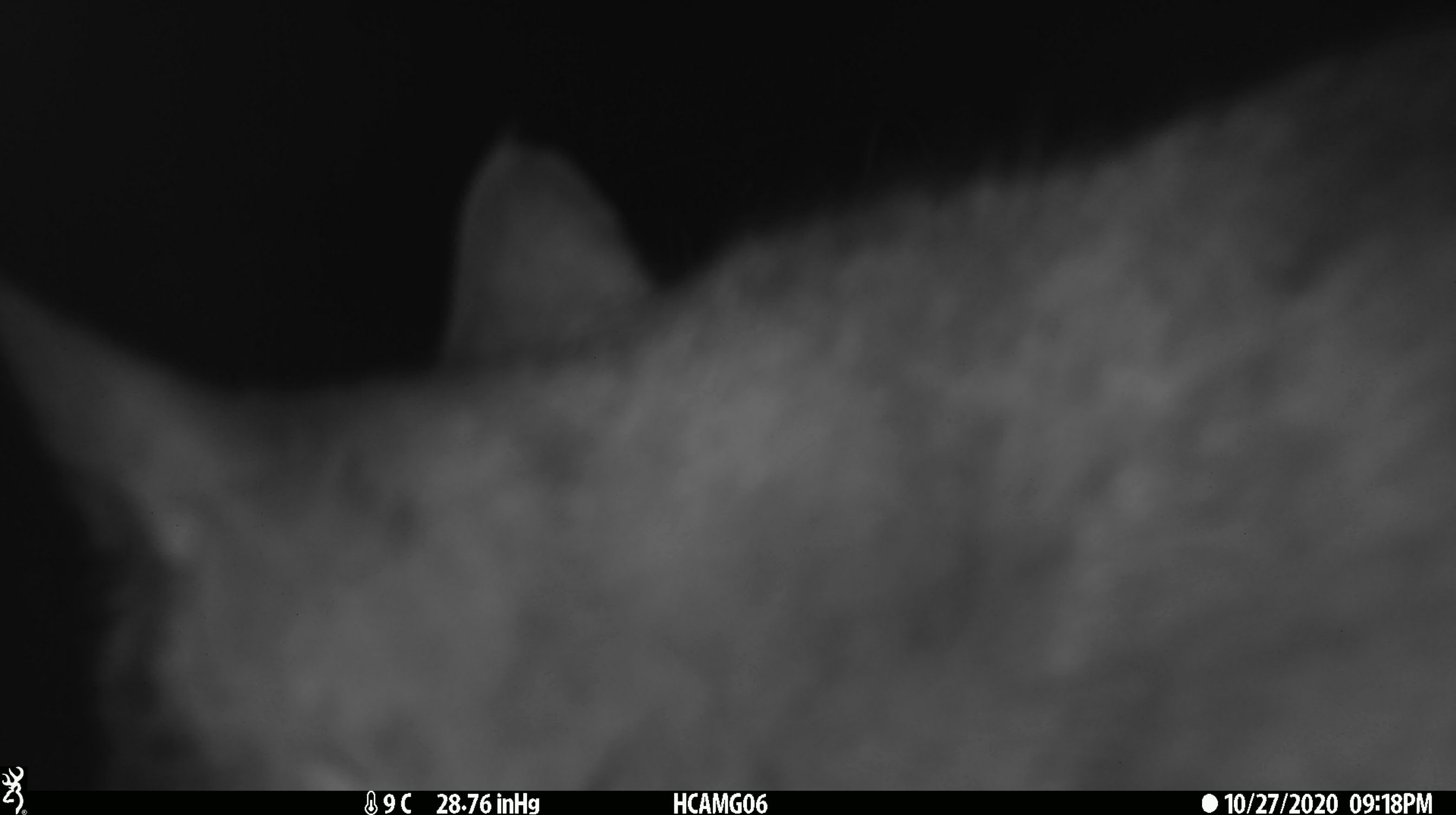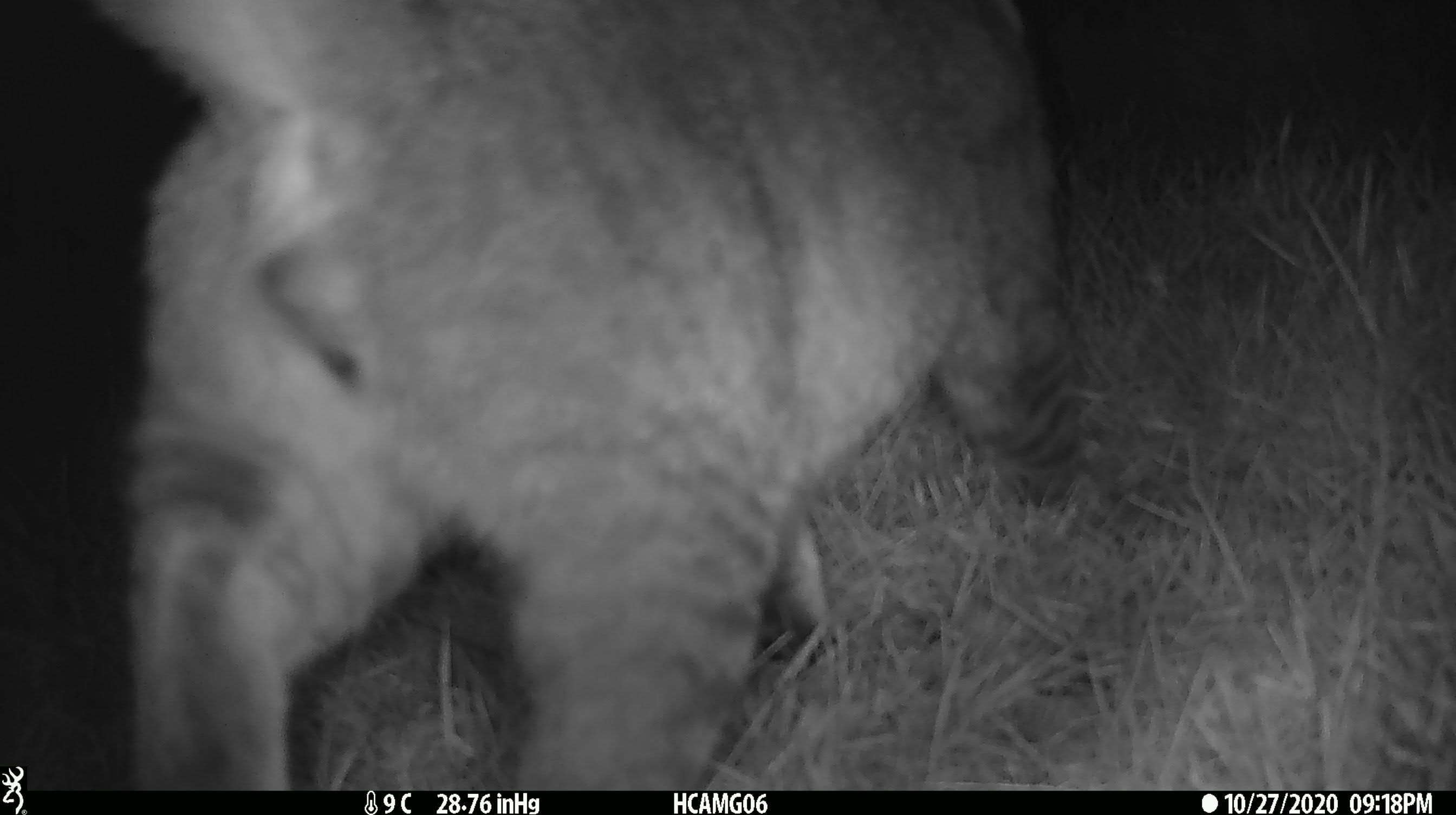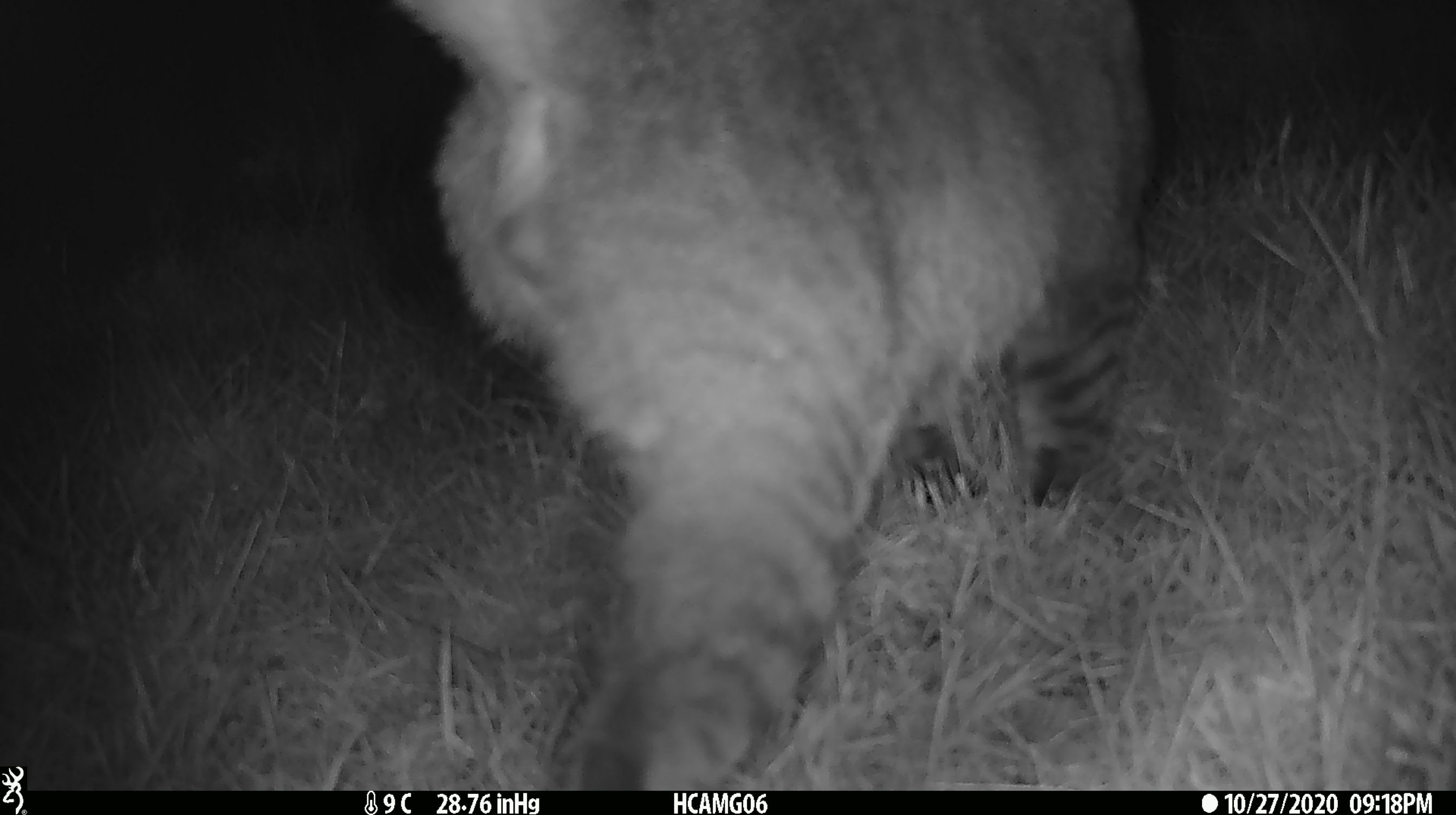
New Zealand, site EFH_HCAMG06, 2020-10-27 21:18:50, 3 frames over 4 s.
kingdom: Animalia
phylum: Chordata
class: Mammalia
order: Carnivora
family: Felidae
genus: Felis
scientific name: Felis catus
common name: domestic cat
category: cat